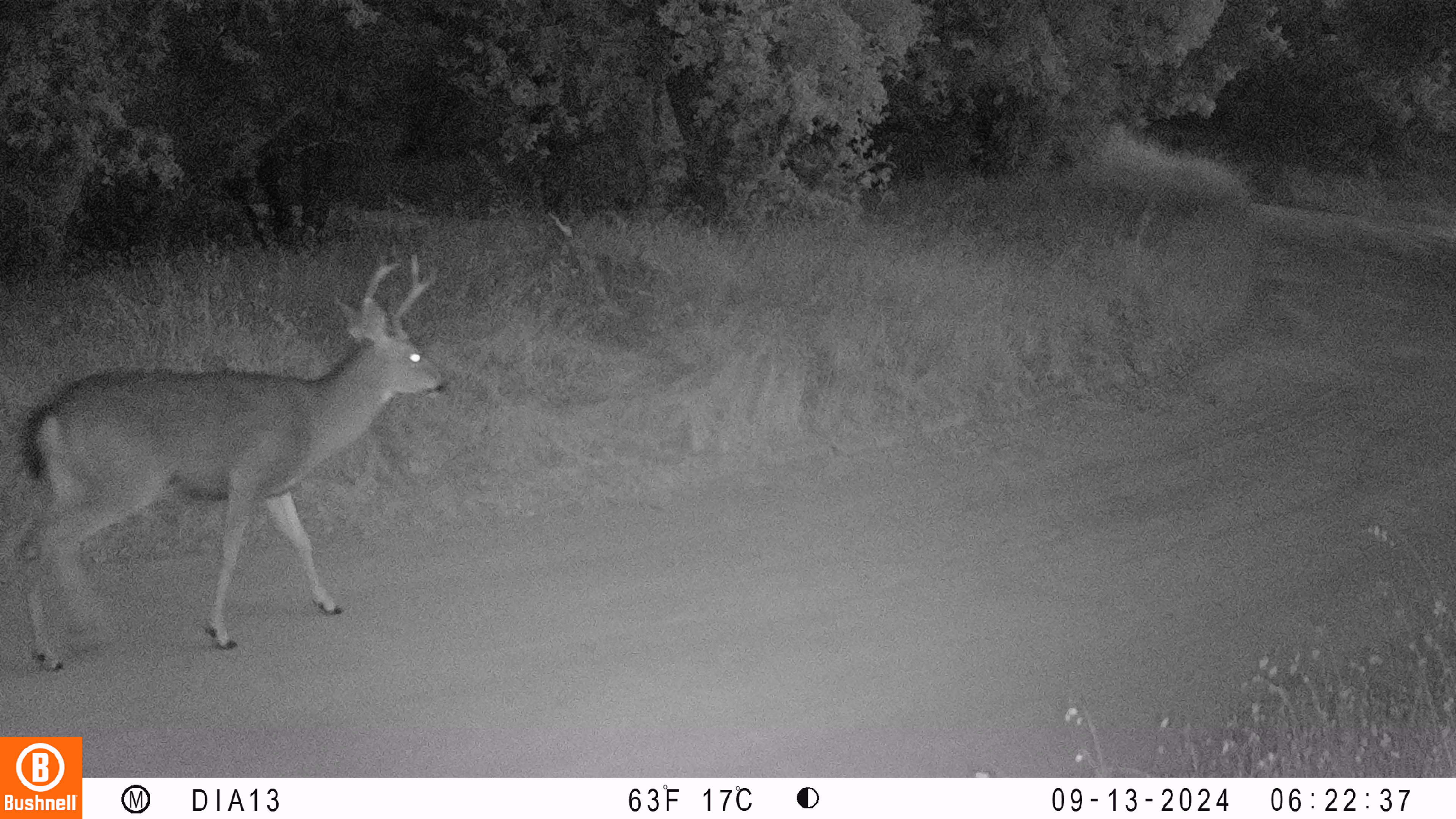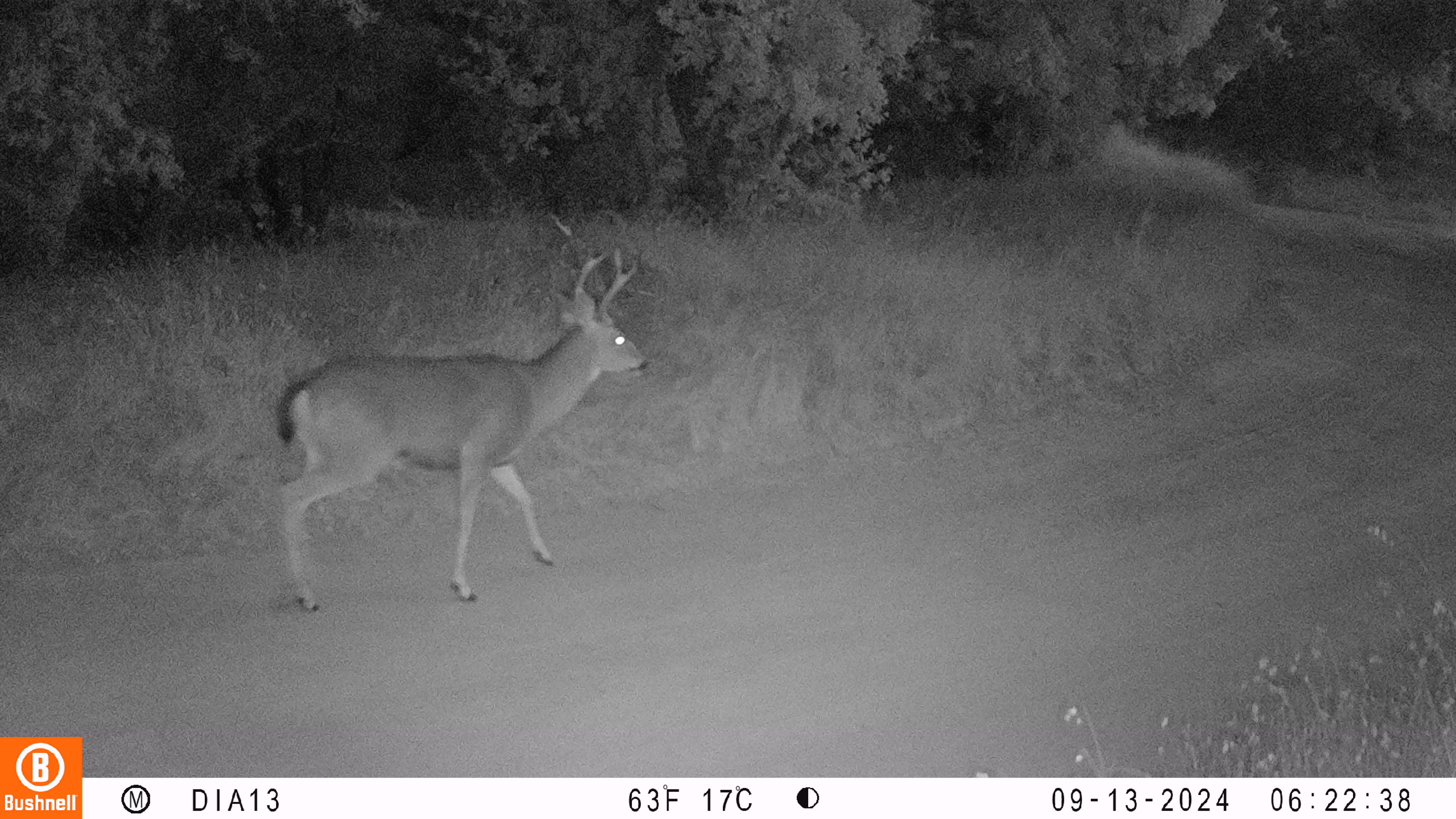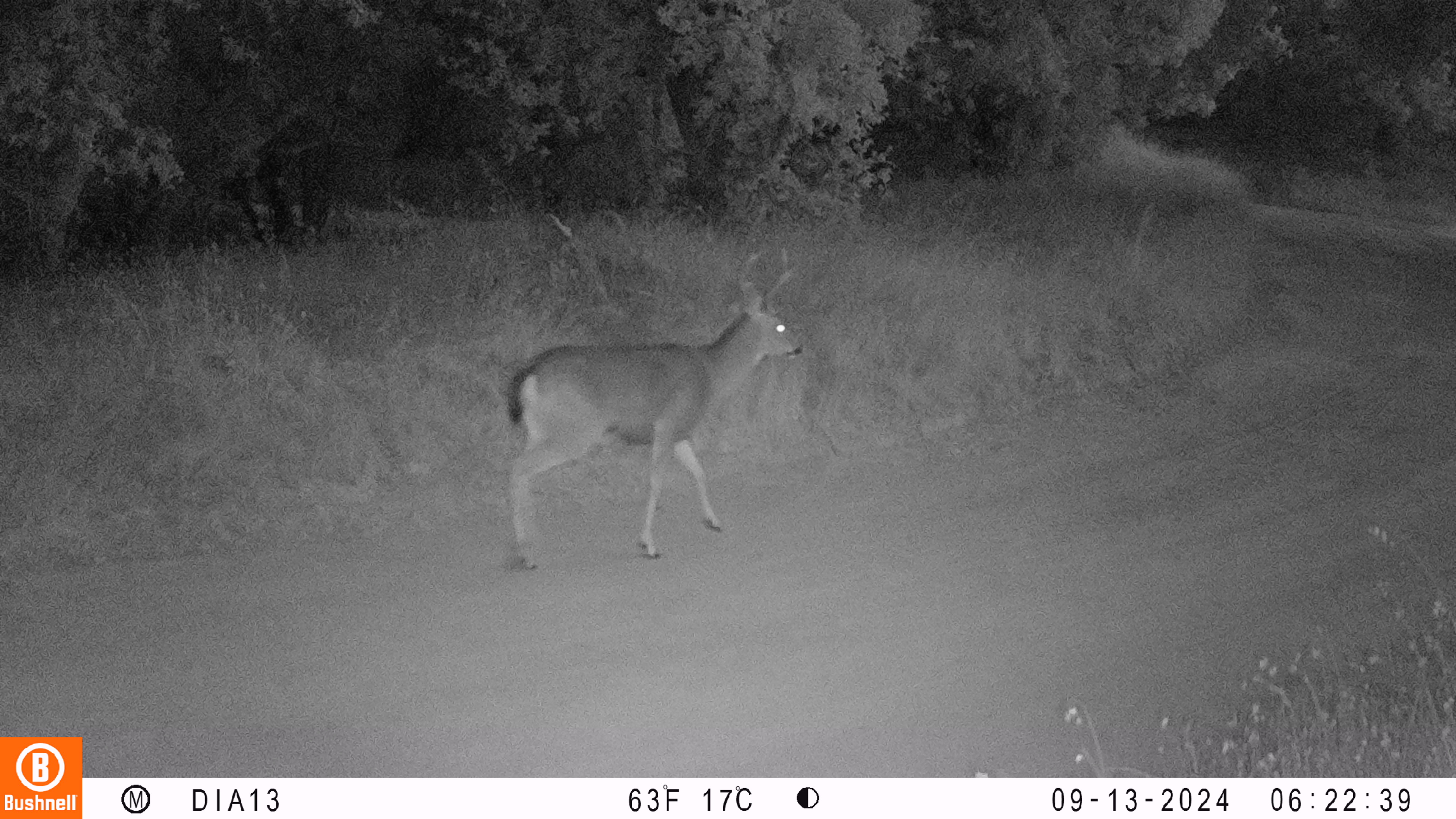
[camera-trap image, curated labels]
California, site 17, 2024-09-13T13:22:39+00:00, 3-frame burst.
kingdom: Animalia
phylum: Chordata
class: Mammalia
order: Artiodactyla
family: Cervidae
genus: Odocoileus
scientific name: Odocoileus hemionus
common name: mule deer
Mule deer (Odocoileus hemionus).